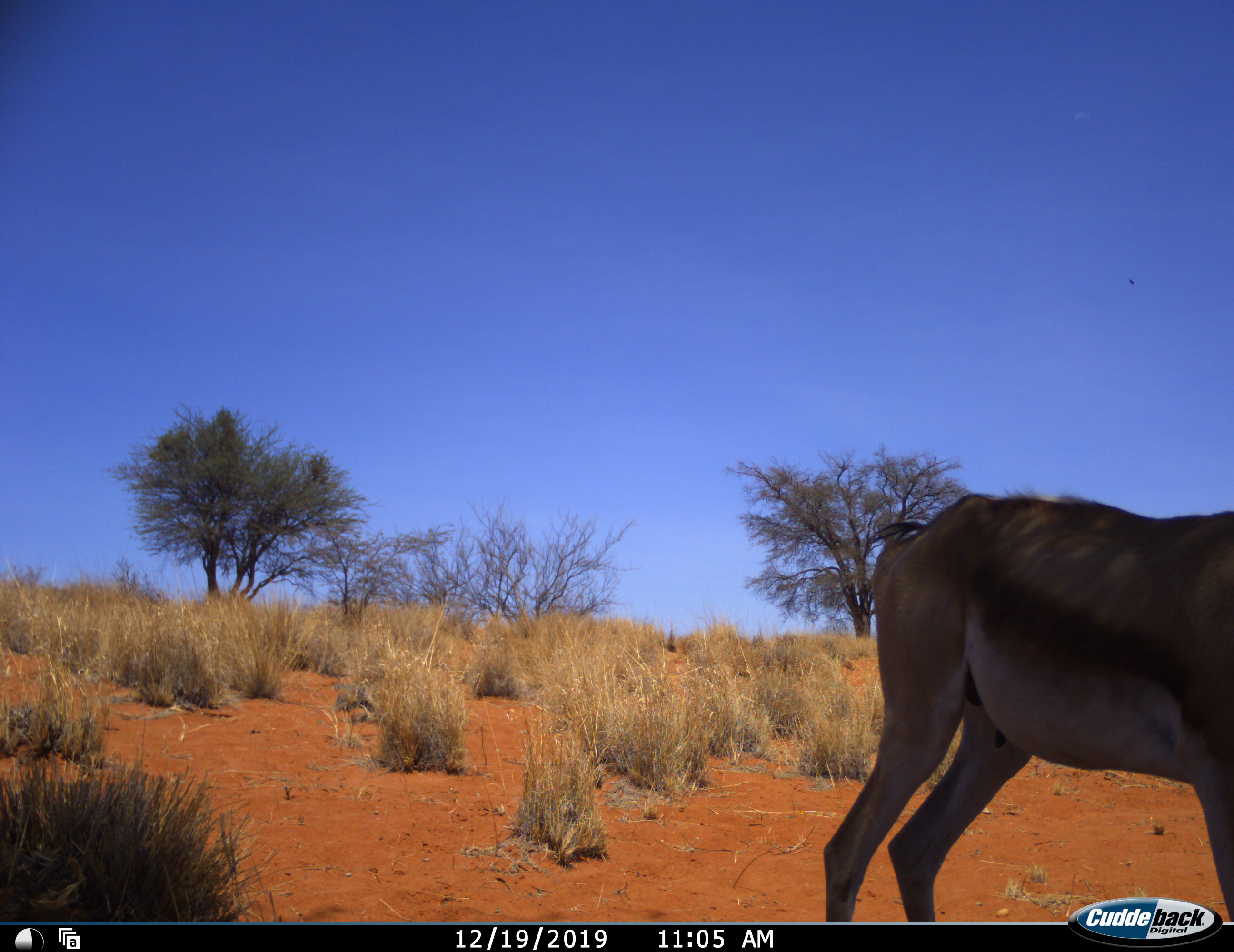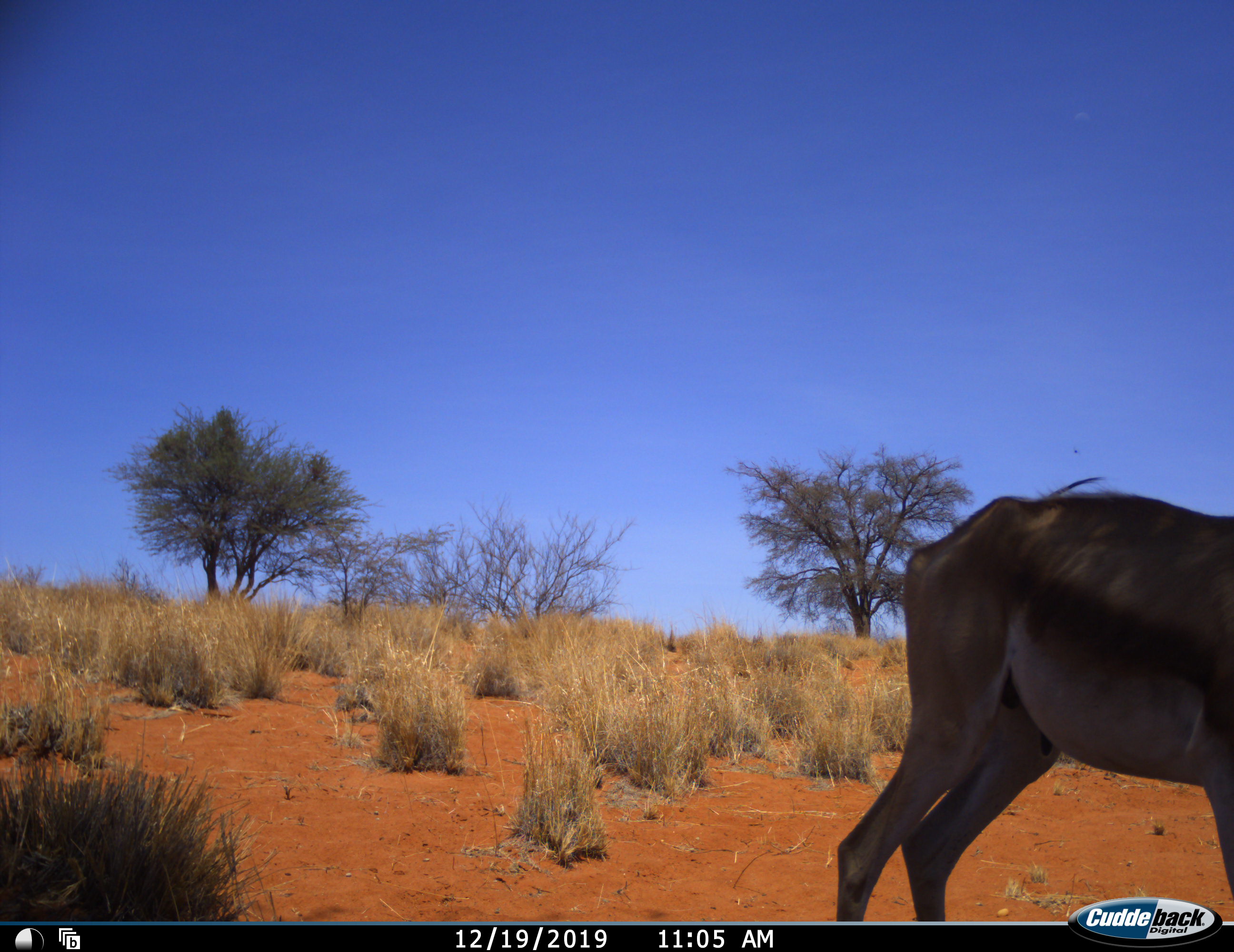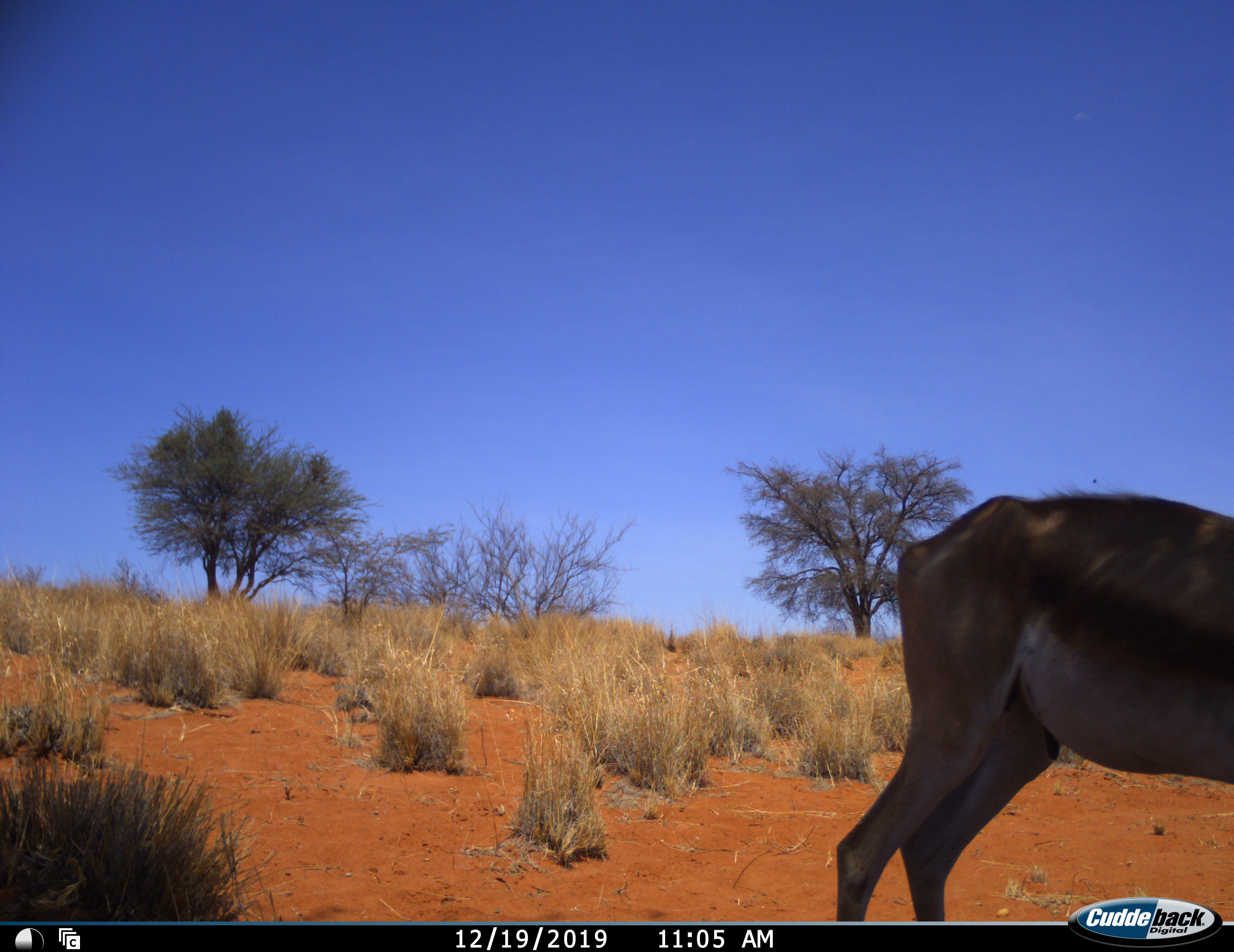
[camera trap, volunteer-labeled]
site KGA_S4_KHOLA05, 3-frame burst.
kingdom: Animalia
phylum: Chordata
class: Mammalia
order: Artiodactyla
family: Bovidae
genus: Antidorcas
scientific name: Antidorcas marsupialis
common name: springbok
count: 1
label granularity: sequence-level